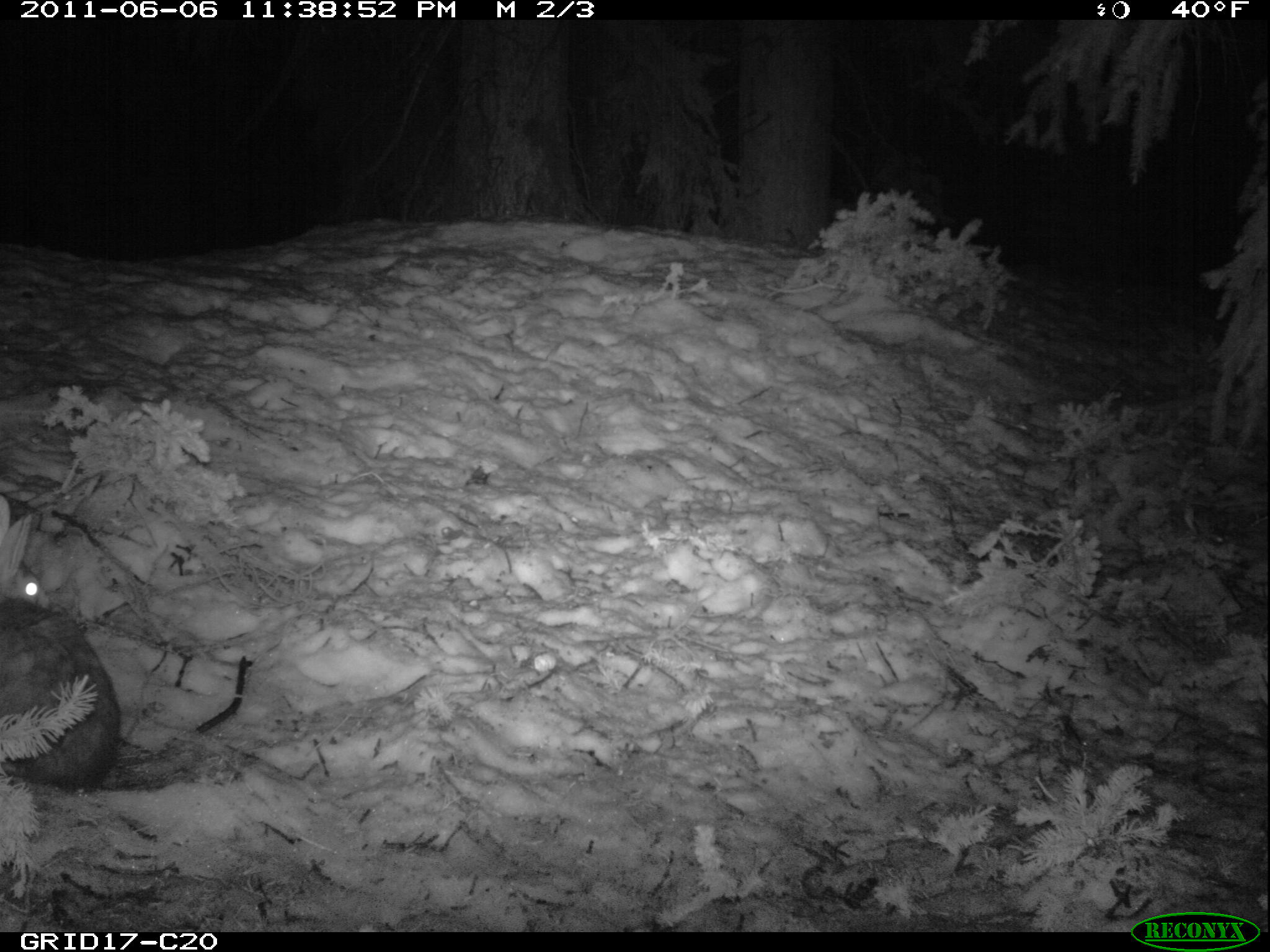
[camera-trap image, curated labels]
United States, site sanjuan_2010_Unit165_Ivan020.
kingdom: Animalia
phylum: Chordata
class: Mammalia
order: Lagomorpha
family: Leporidae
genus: Lepus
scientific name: Lepus americanus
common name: snowshoe hare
Lepus americanus (snowshoe hare).